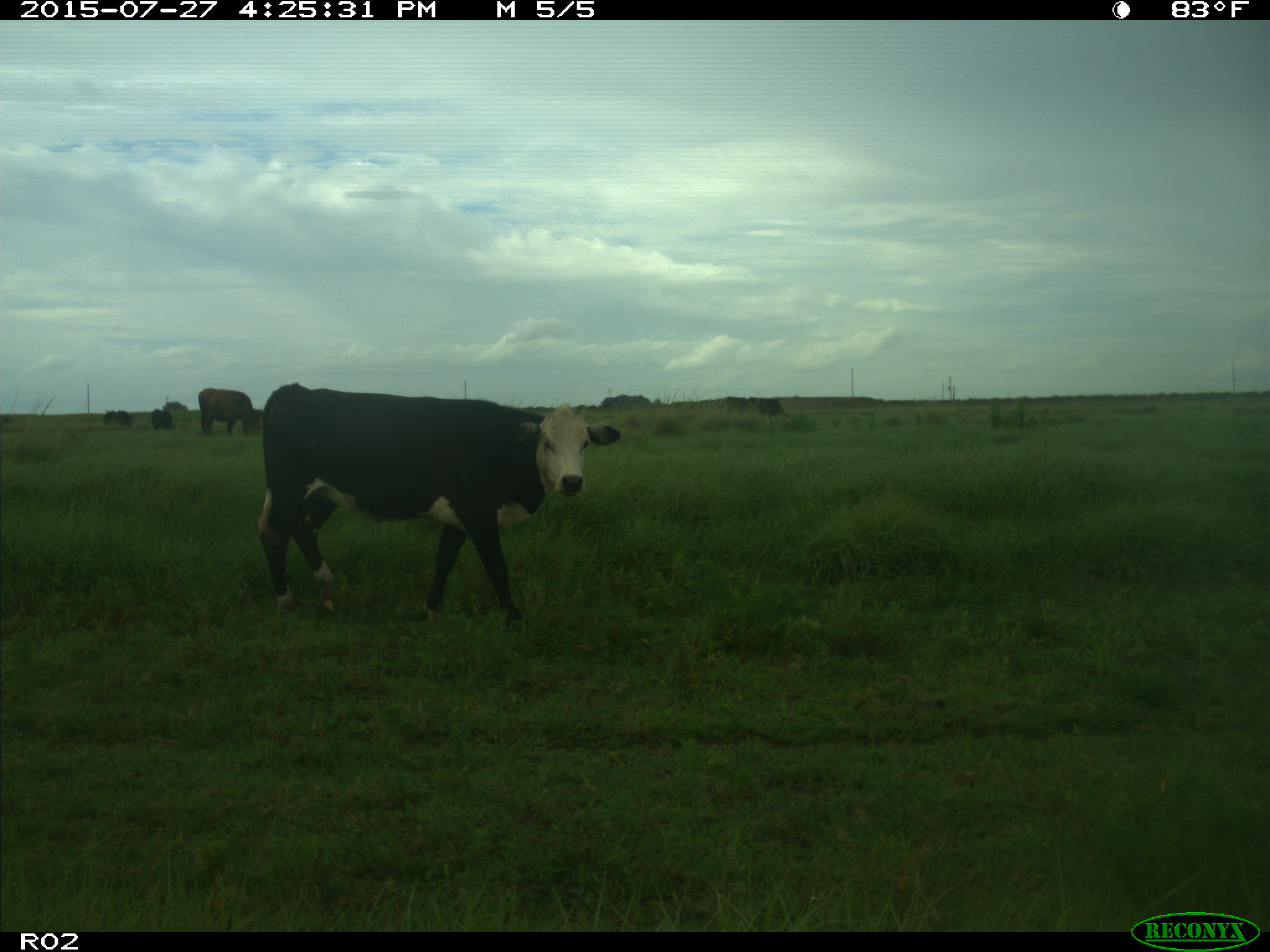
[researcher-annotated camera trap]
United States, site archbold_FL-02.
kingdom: Animalia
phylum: Chordata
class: Mammalia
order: Artiodactyla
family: Bovidae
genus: Bos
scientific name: Bos taurus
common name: domestic cow